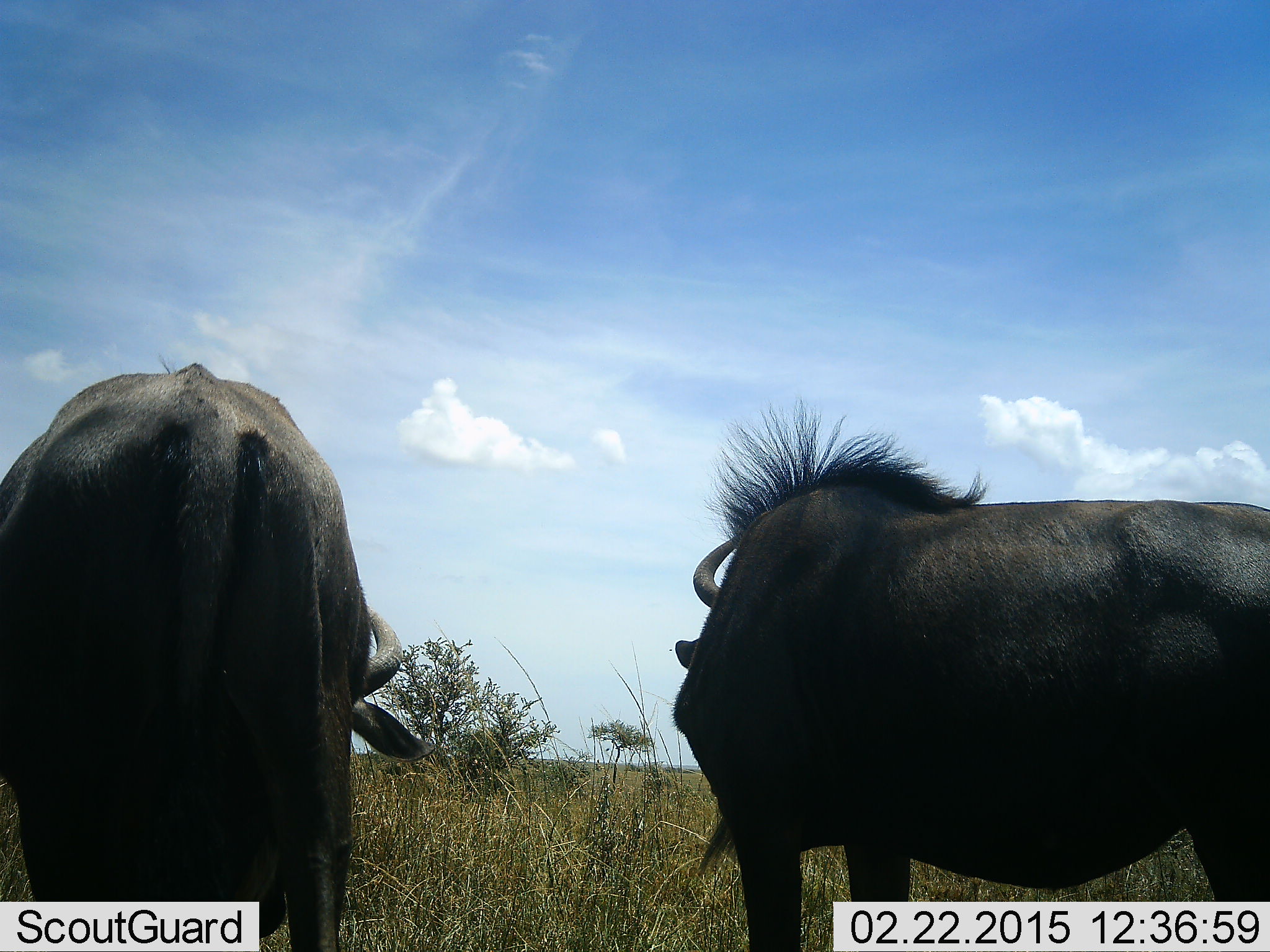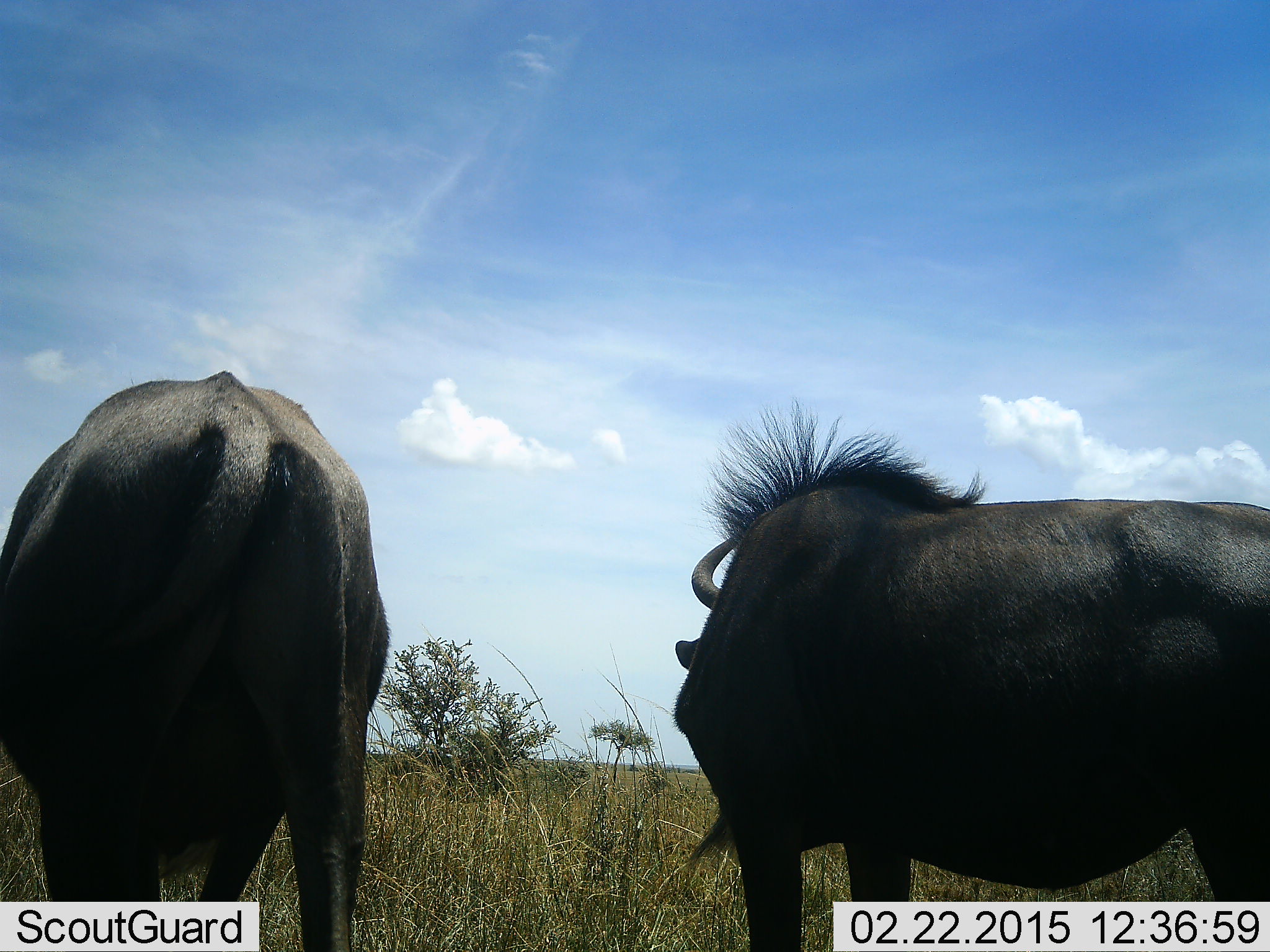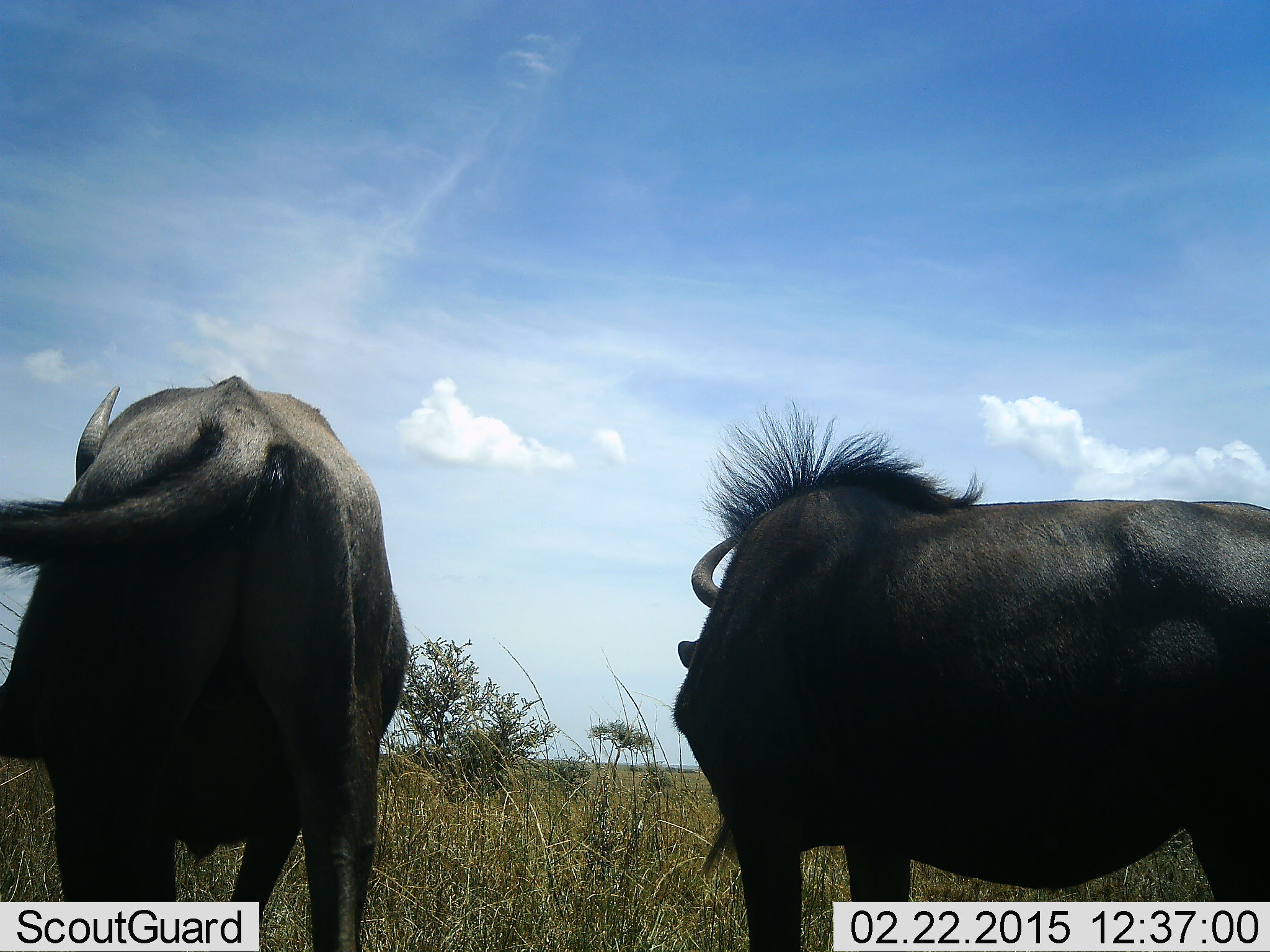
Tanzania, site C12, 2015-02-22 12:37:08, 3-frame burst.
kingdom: Animalia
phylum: Chordata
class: Mammalia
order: Artiodactyla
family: Bovidae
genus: Connochaetes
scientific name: Connochaetes taurinus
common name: blue wildebeest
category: wildebeest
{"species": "wildebeest (blue wildebeest) (Connochaetes taurinus)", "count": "2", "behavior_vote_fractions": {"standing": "60%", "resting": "0%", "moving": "20%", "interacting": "0%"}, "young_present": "0%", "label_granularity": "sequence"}